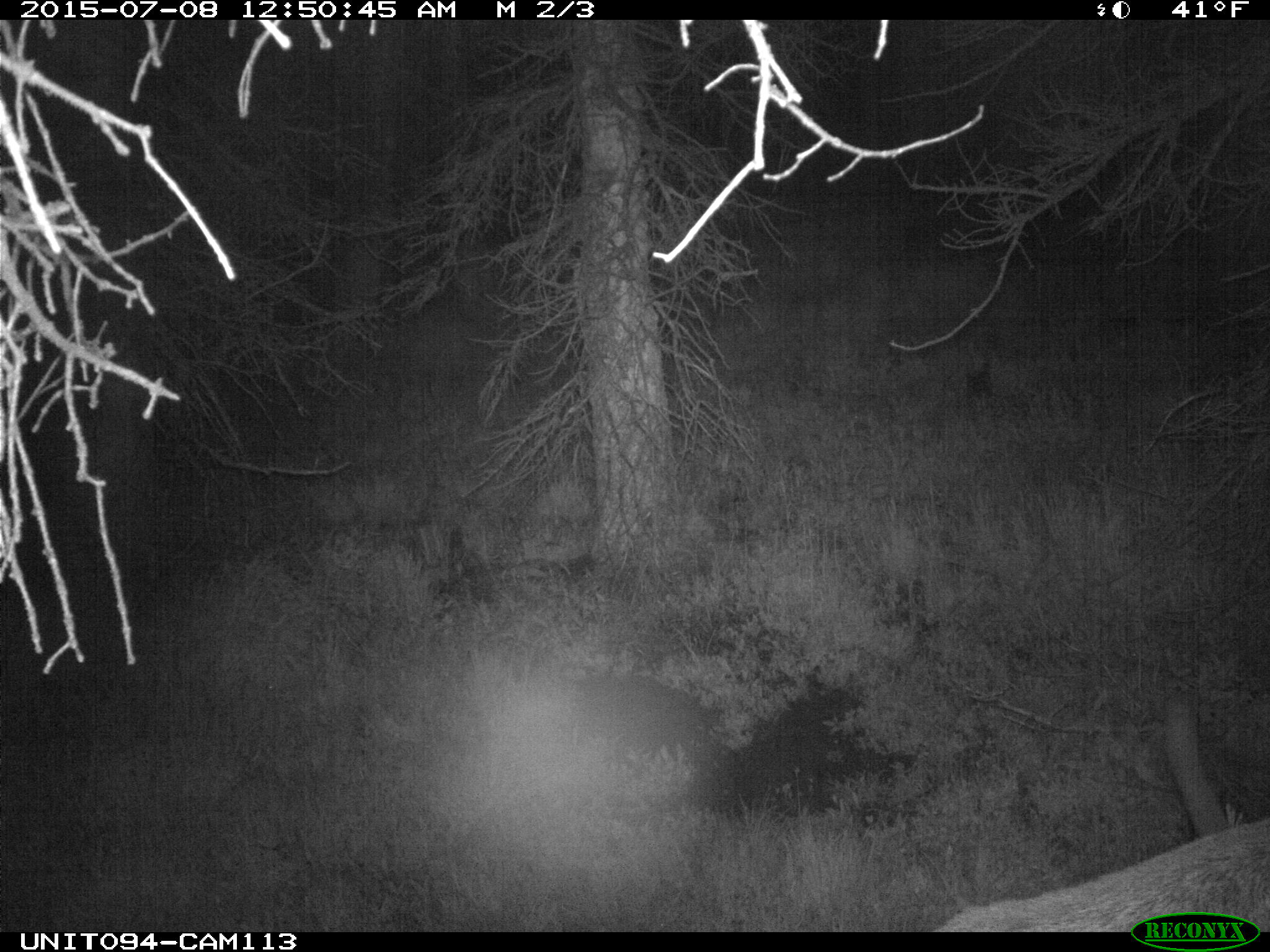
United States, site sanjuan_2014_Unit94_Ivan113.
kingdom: Animalia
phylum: Chordata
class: Mammalia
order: Artiodactyla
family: Cervidae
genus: Cervus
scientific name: Cervus elaphus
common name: red deer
Cervus elaphus (red deer).